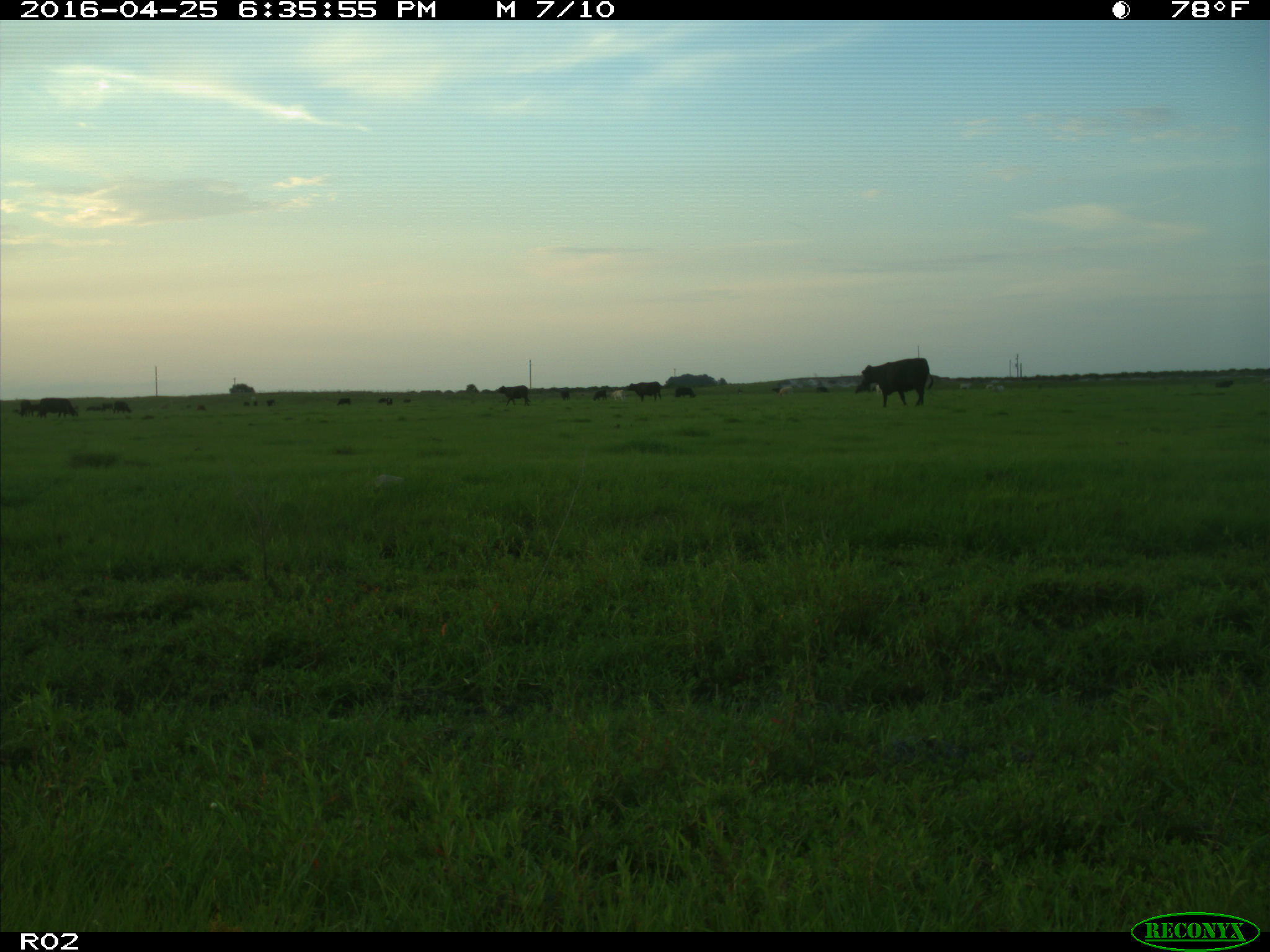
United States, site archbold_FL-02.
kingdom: Animalia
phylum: Chordata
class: Mammalia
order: Artiodactyla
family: Bovidae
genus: Bos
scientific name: Bos taurus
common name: domestic cow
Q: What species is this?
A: Bos taurus (domestic cow).